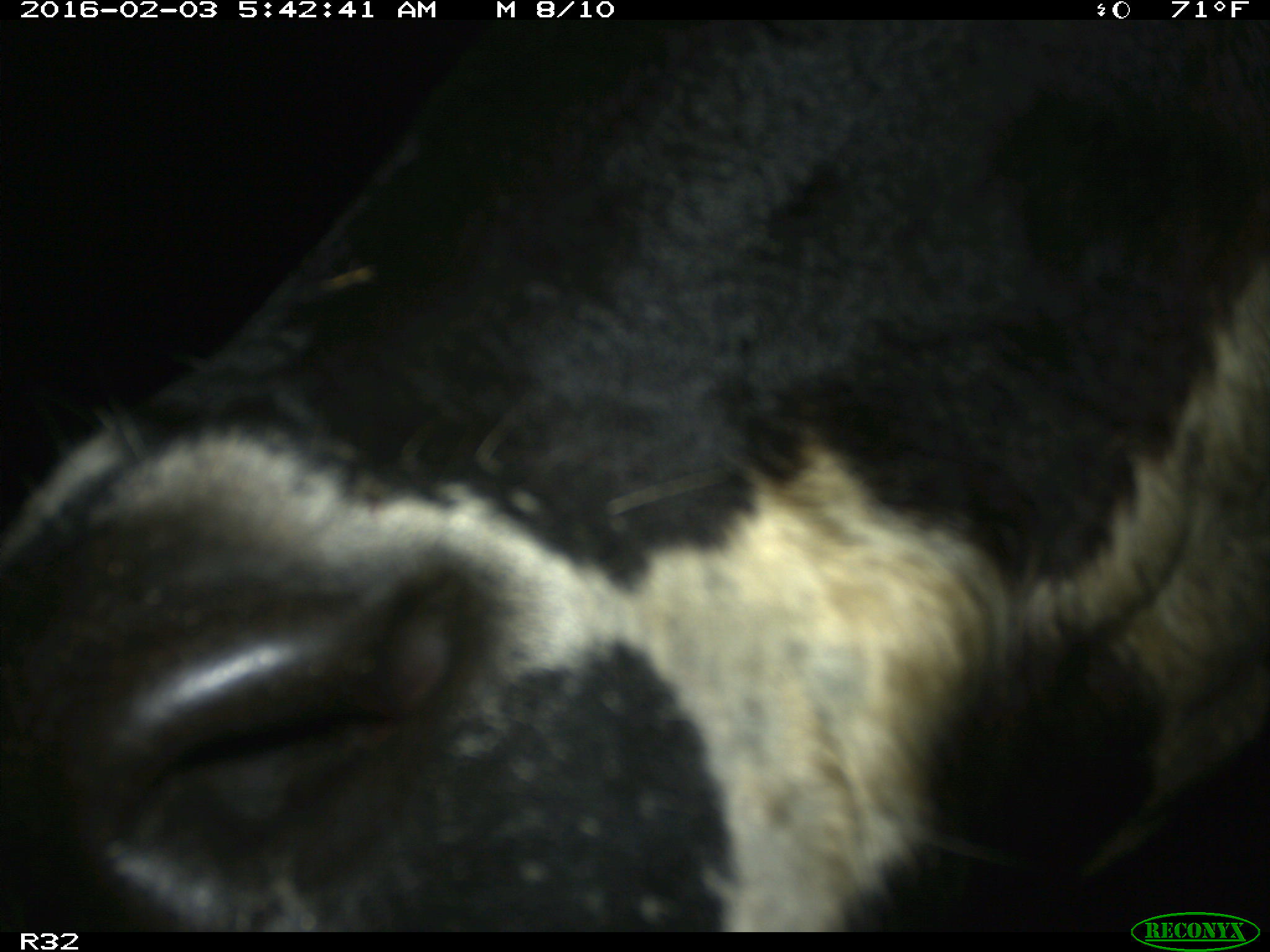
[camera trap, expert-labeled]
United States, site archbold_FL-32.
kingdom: Animalia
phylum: Chordata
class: Mammalia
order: Artiodactyla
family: Bovidae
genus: Bos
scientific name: Bos taurus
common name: domestic cow